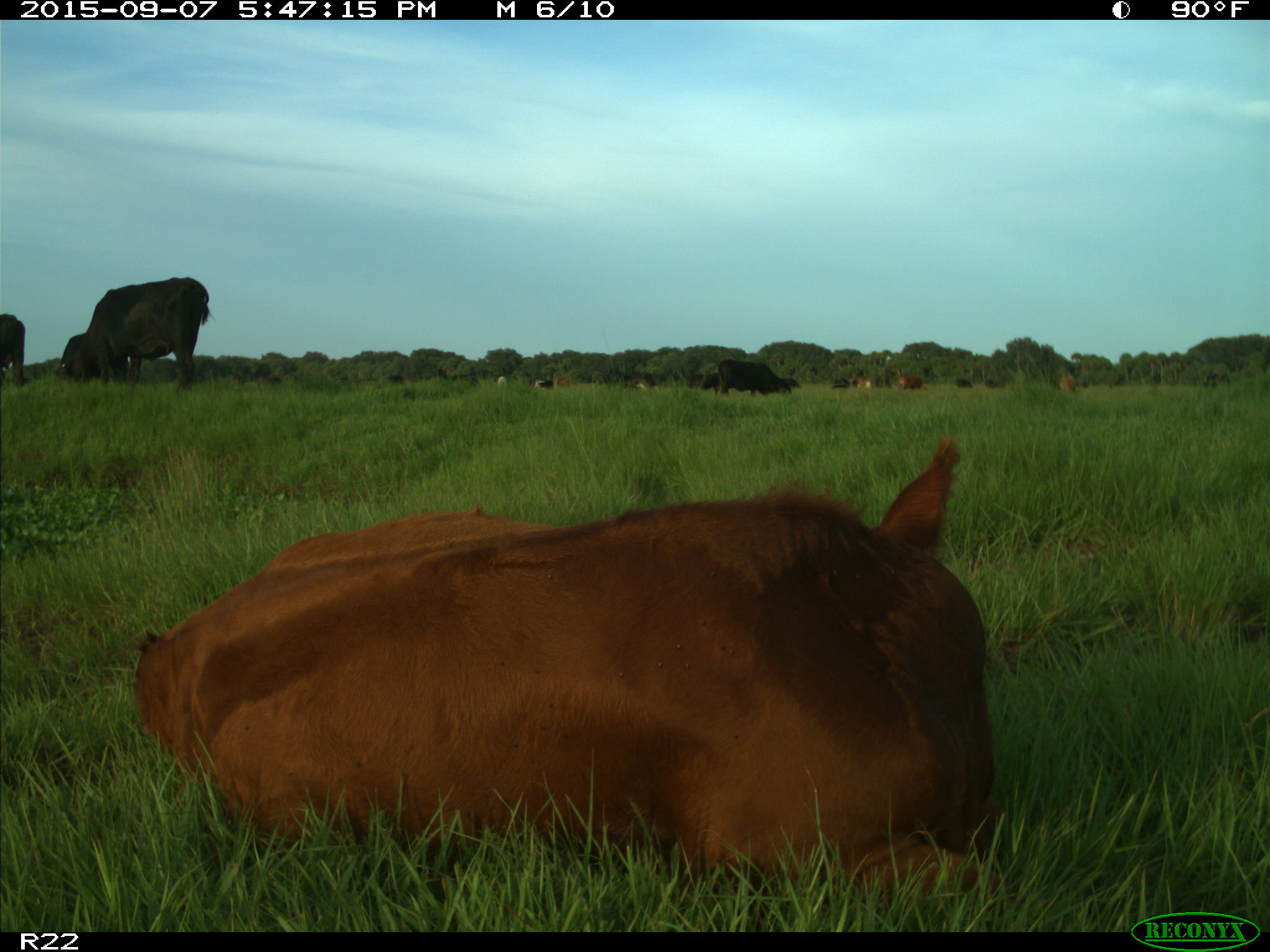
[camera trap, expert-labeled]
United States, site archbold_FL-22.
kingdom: Animalia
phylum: Chordata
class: Mammalia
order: Artiodactyla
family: Bovidae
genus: Bos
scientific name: Bos taurus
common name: domestic cow